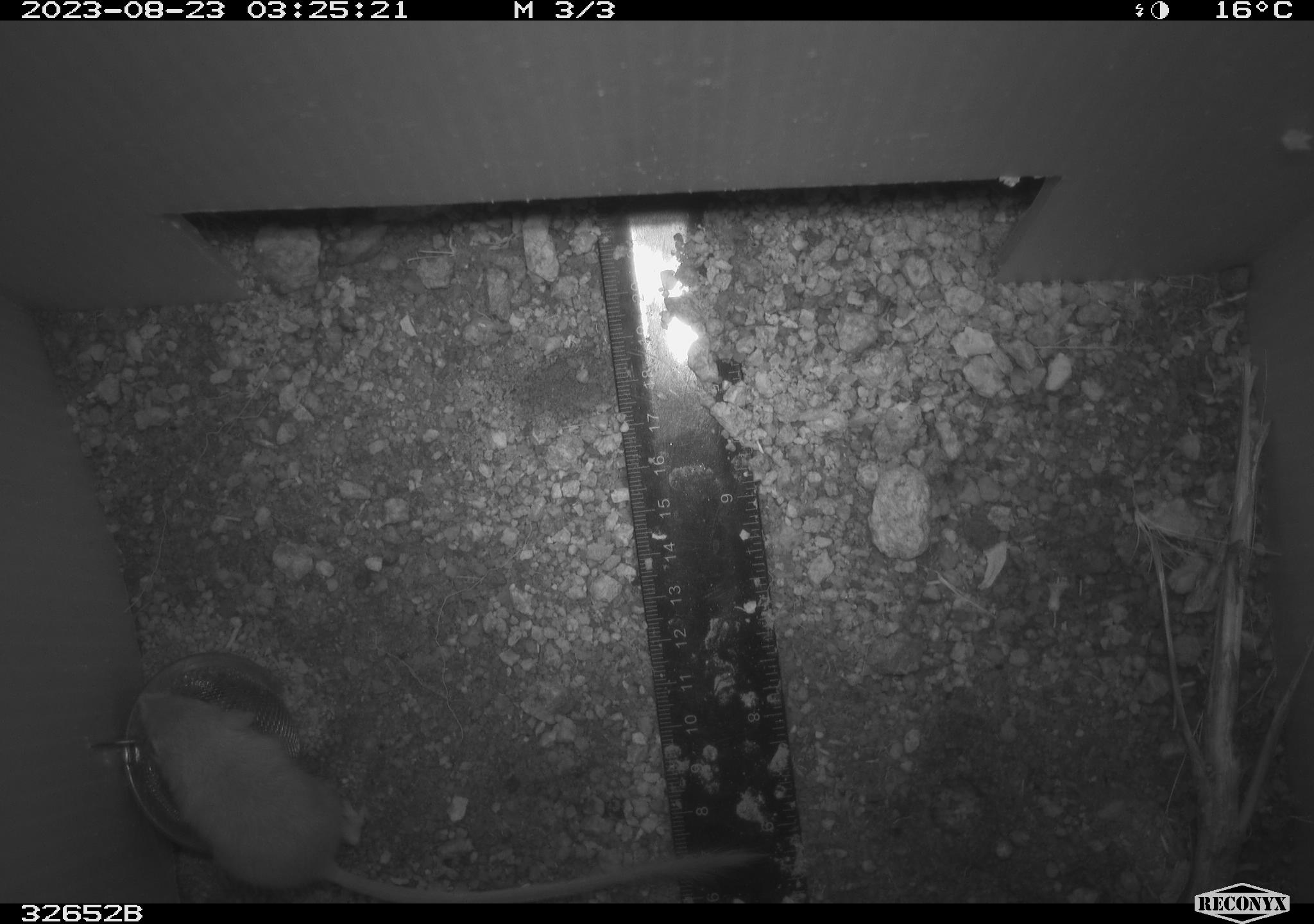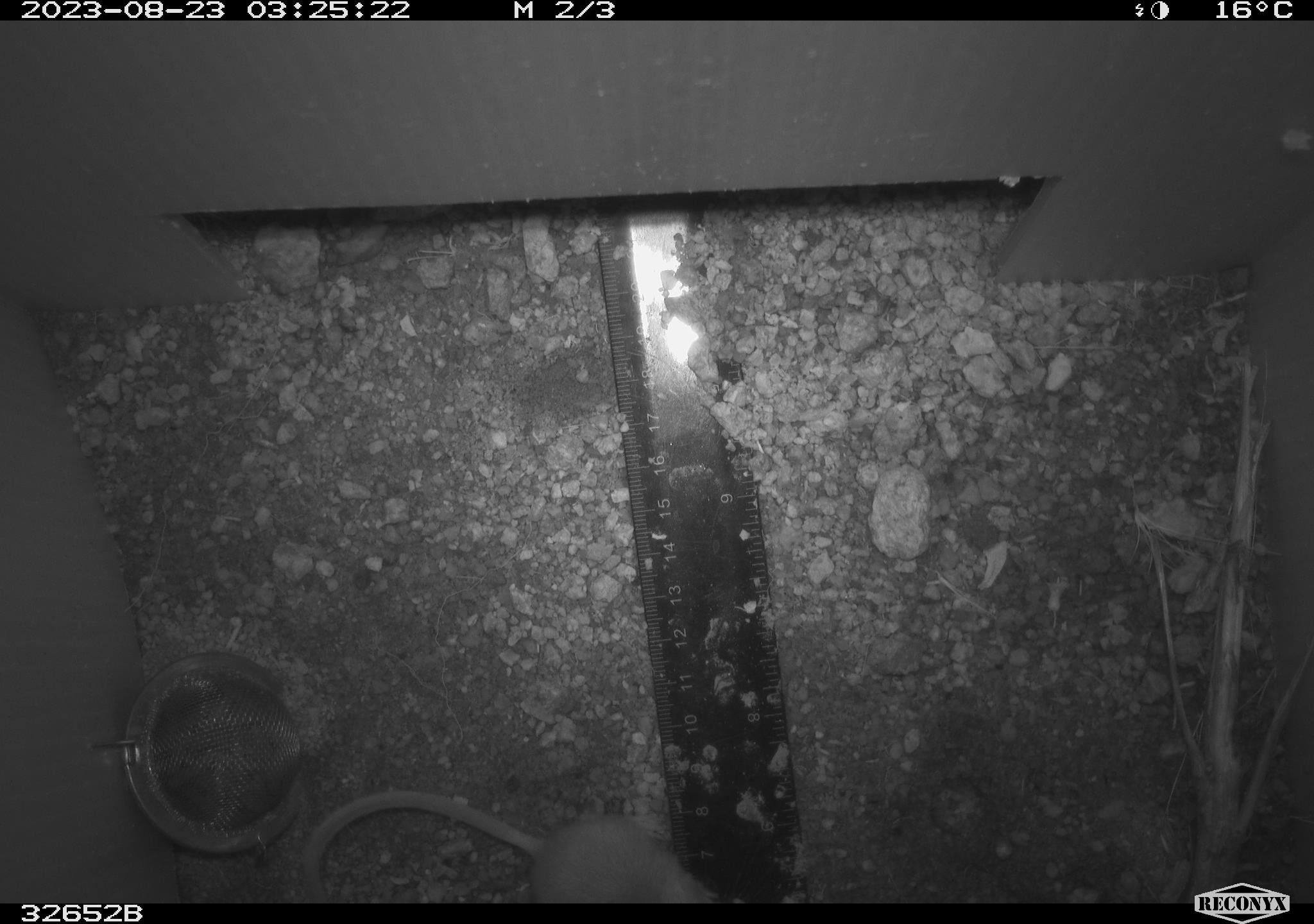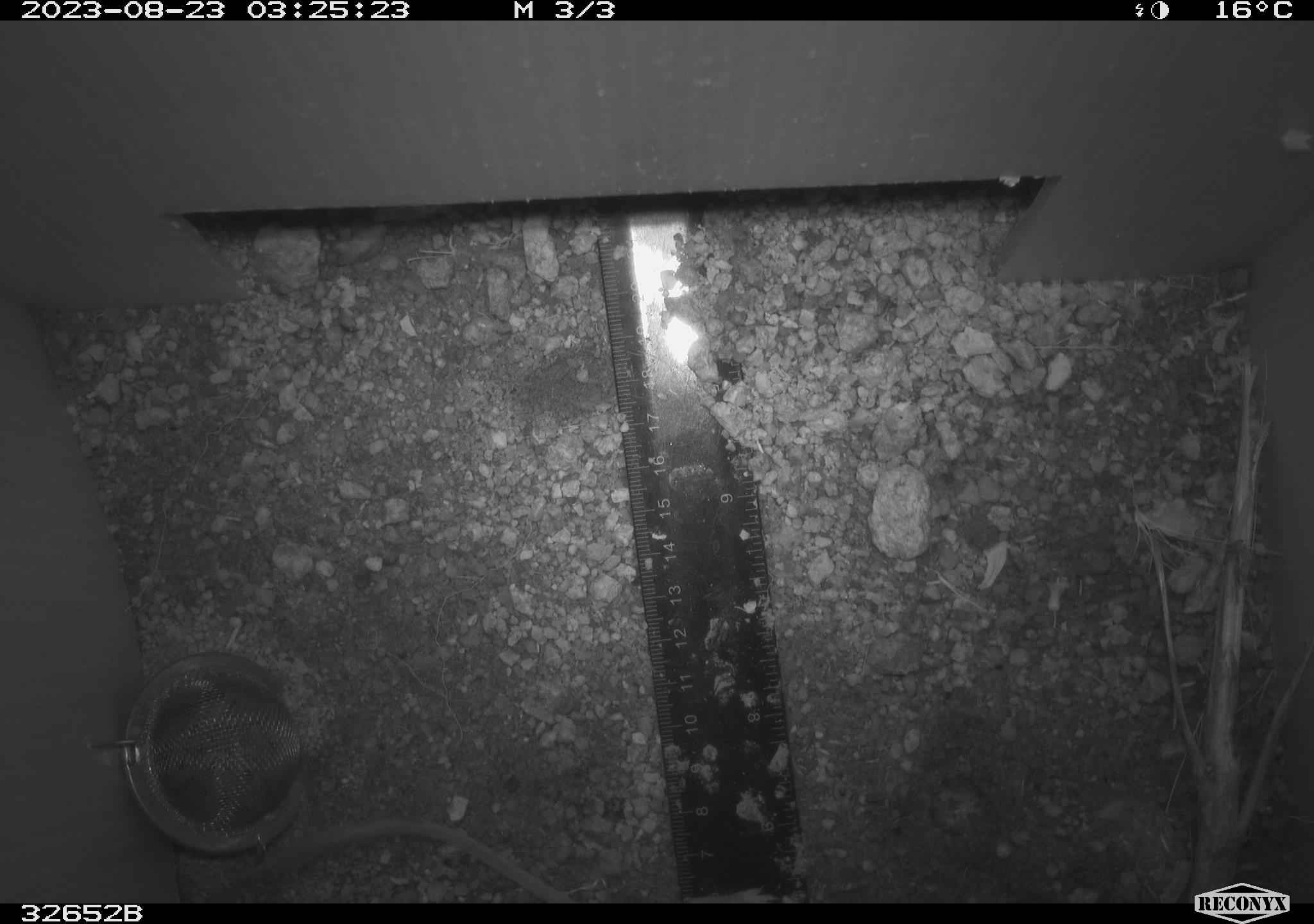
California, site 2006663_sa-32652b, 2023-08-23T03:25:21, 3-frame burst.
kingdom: Animalia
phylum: Chordata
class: Mammalia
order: Rodentia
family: Heteromyidae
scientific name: Heteromyidae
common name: kangaroo rats and pocket mice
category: heteromyidae family